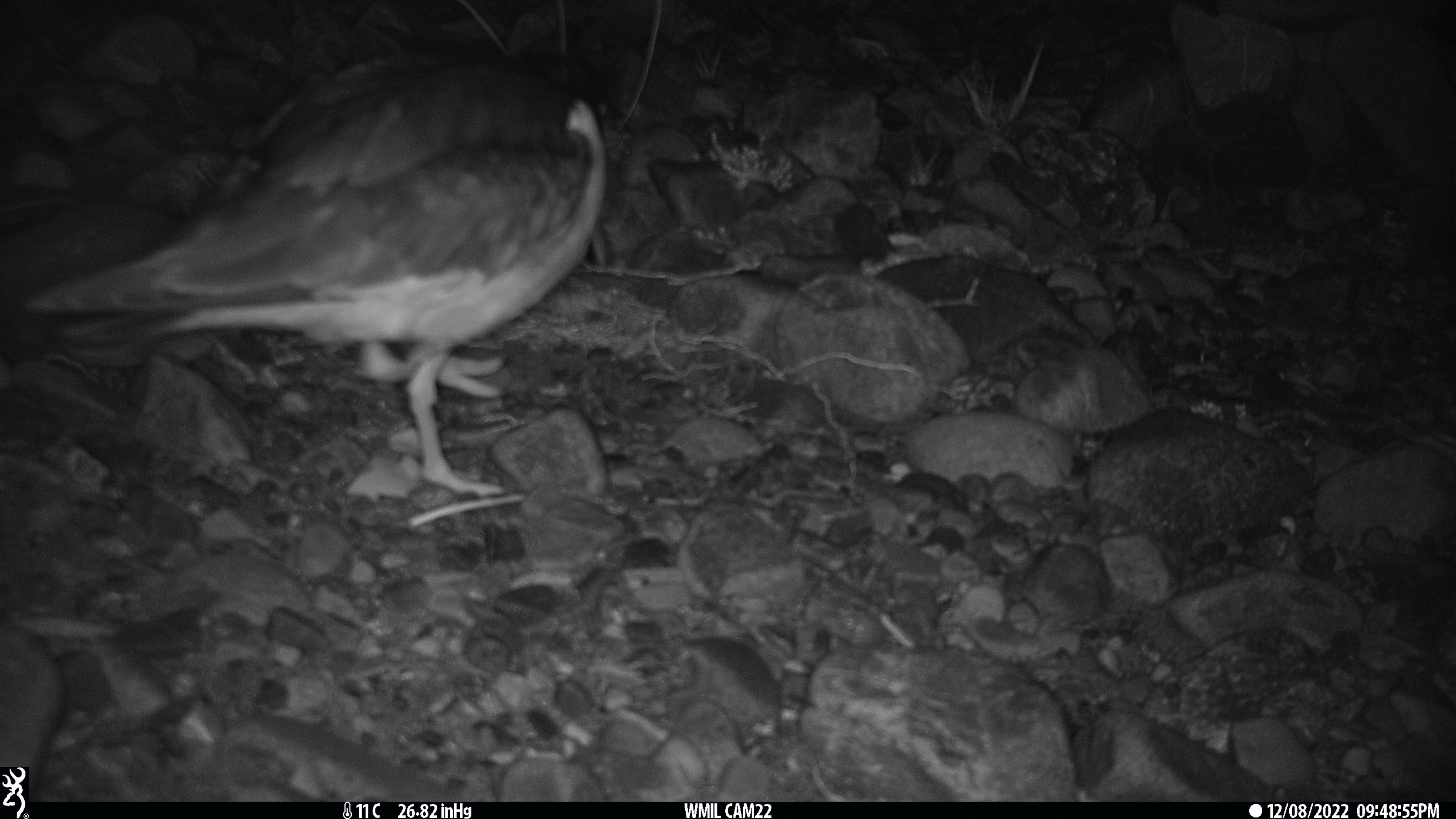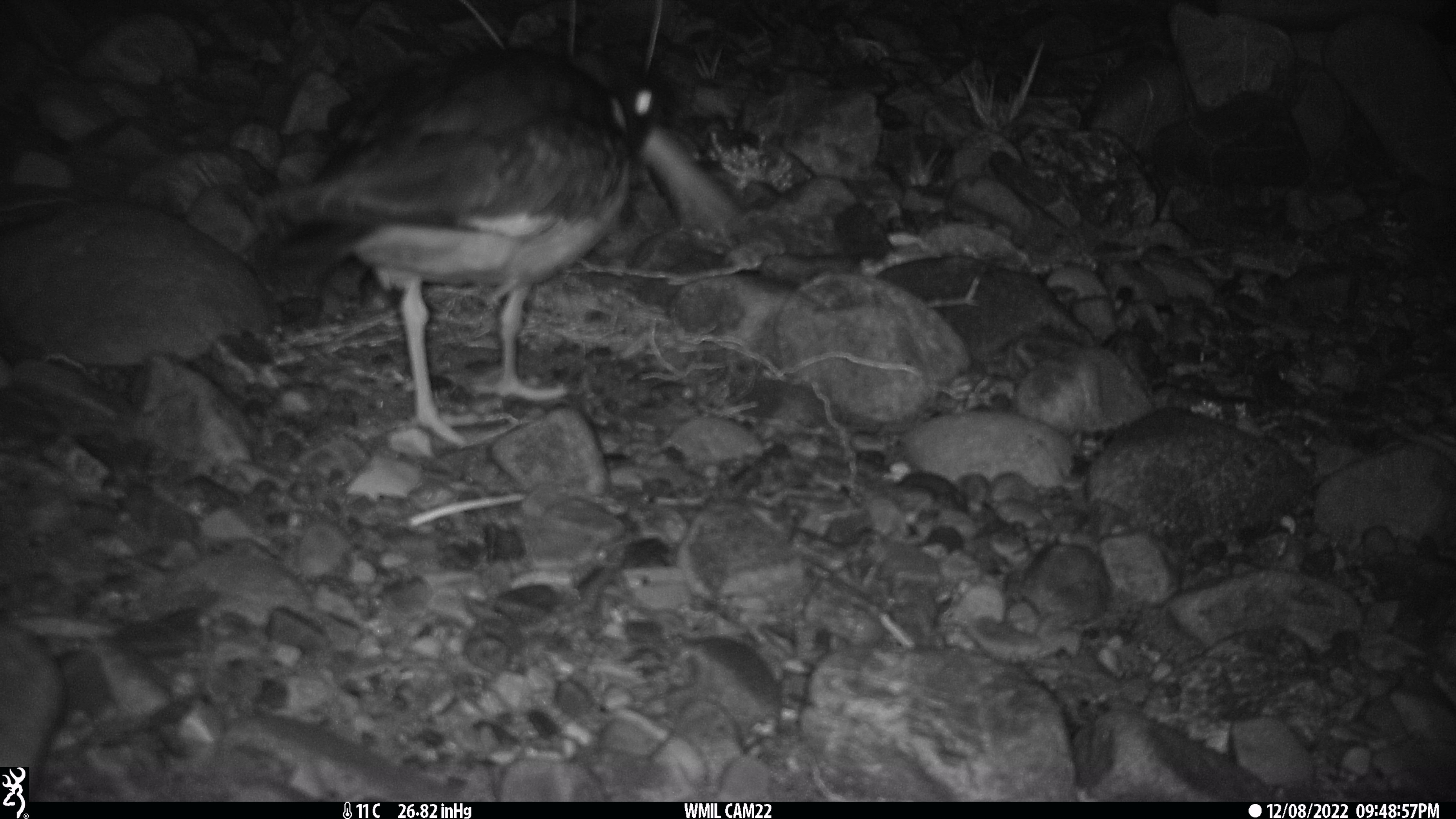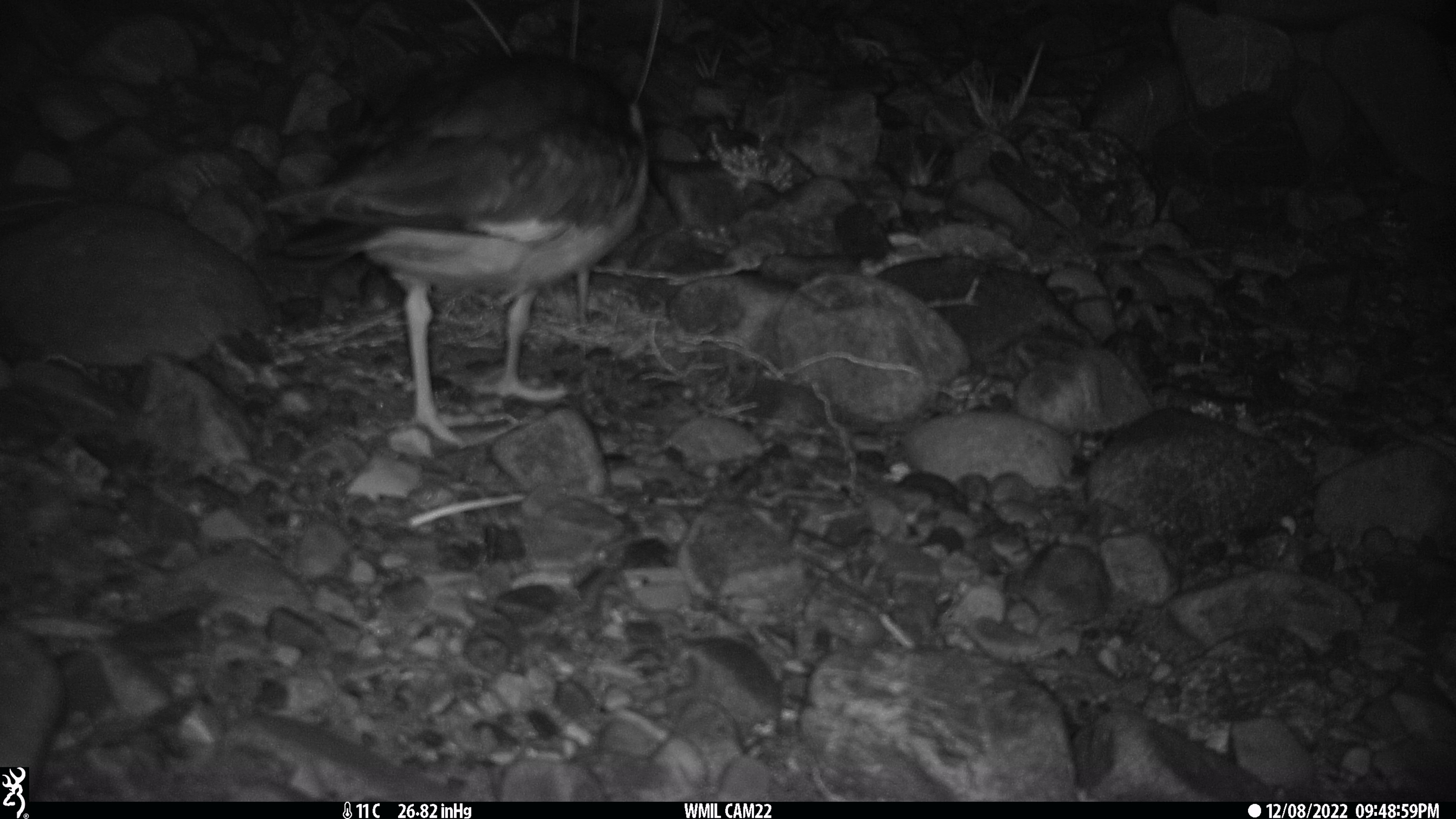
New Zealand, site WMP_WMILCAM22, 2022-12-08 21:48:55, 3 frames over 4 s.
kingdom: Animalia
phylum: Chordata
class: Aves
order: Charadriiformes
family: Haematopodidae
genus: Haematopus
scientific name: Haematopus unicolor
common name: variable oystercatcher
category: oystercatcher